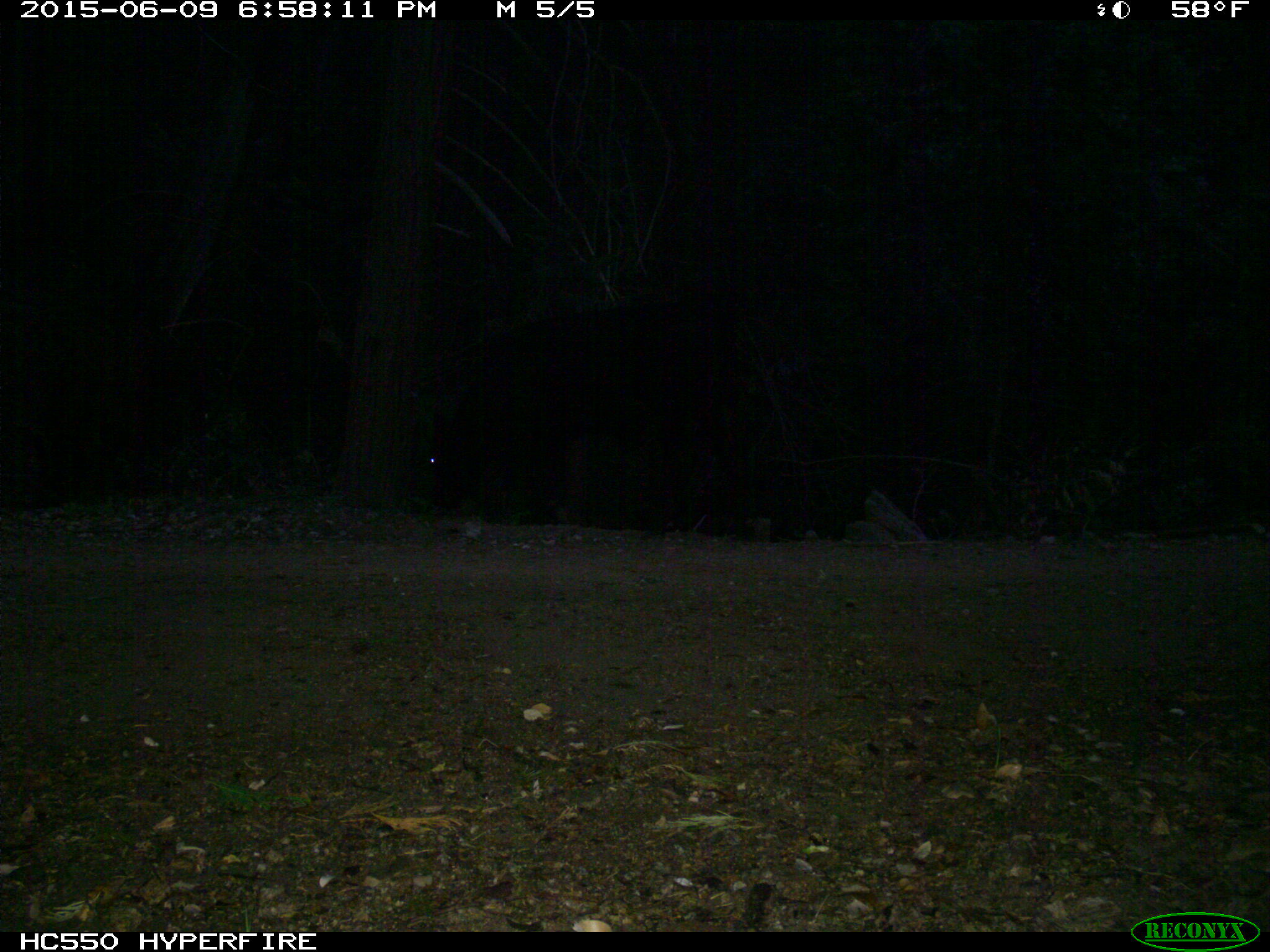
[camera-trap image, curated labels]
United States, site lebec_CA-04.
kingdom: Animalia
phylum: Chordata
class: Mammalia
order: Artiodactyla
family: Bovidae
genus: Bos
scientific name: Bos taurus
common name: domestic cow